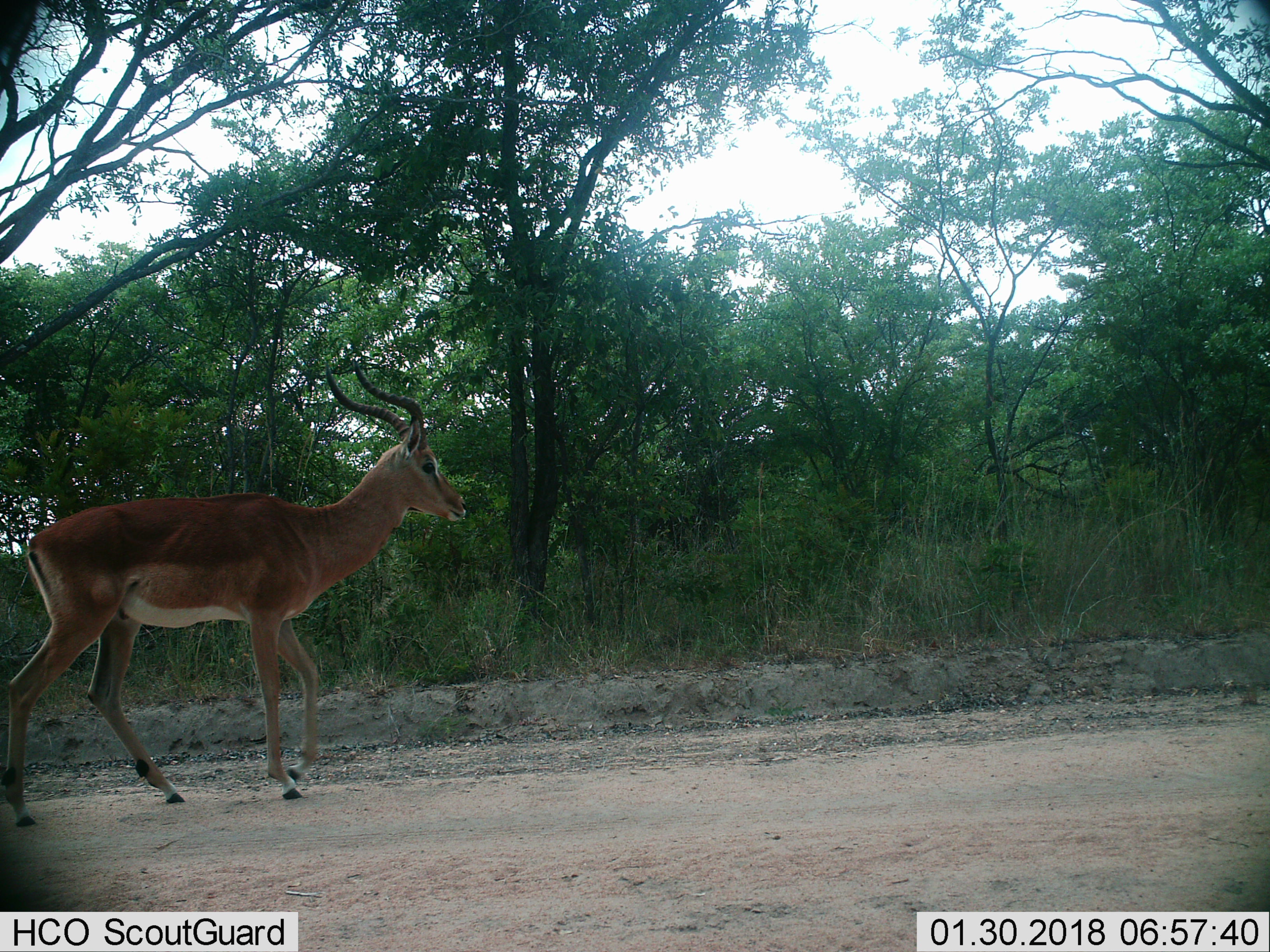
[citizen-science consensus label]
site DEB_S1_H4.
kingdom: Animalia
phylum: Chordata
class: Mammalia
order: Artiodactyla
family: Bovidae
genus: Aepyceros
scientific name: Aepyceros melampus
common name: impala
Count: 1.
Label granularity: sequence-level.